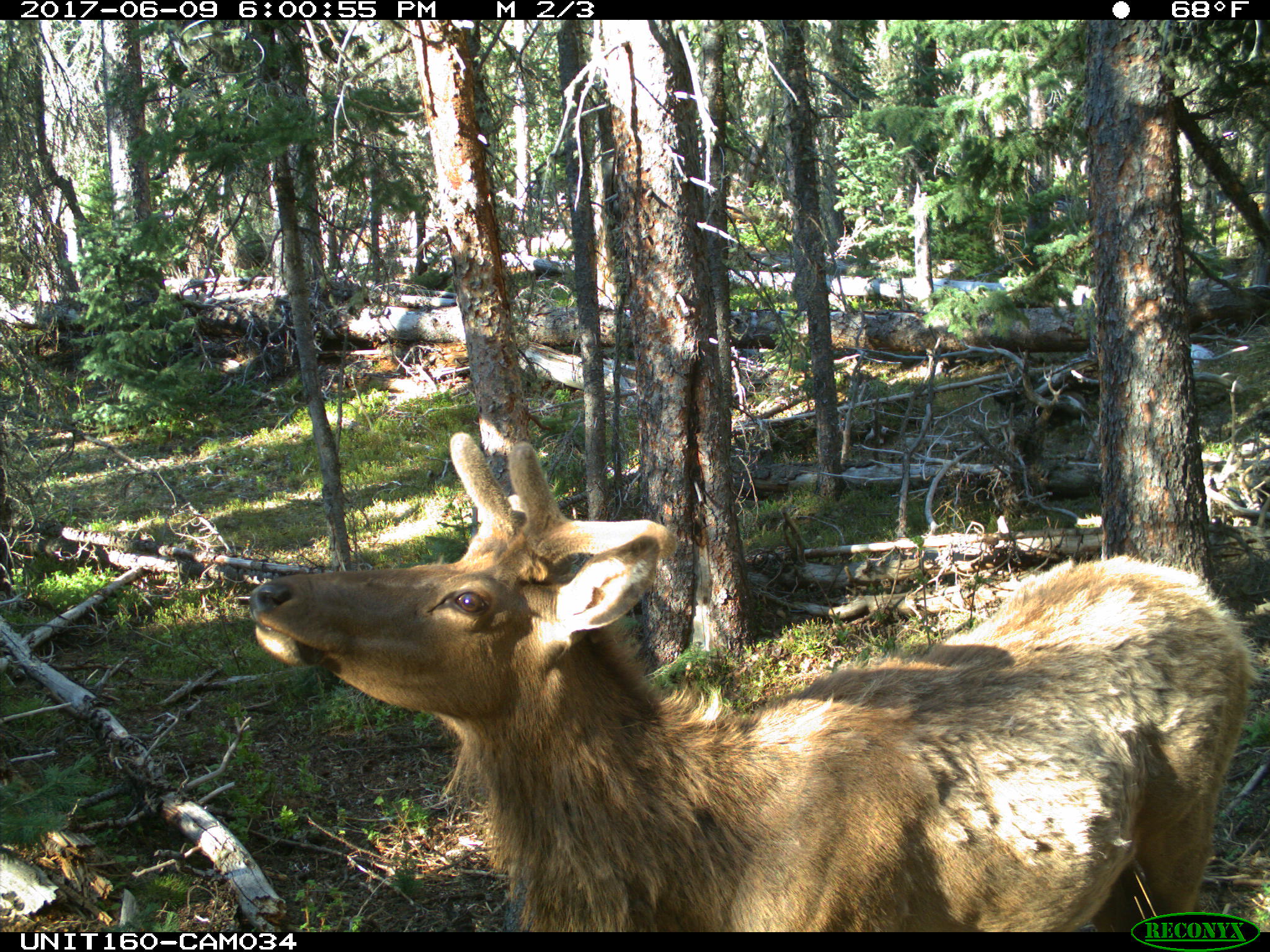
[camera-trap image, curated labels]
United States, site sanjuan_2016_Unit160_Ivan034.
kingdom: Animalia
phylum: Chordata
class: Mammalia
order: Artiodactyla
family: Cervidae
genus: Cervus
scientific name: Cervus elaphus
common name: red deer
Cervus elaphus (red deer).